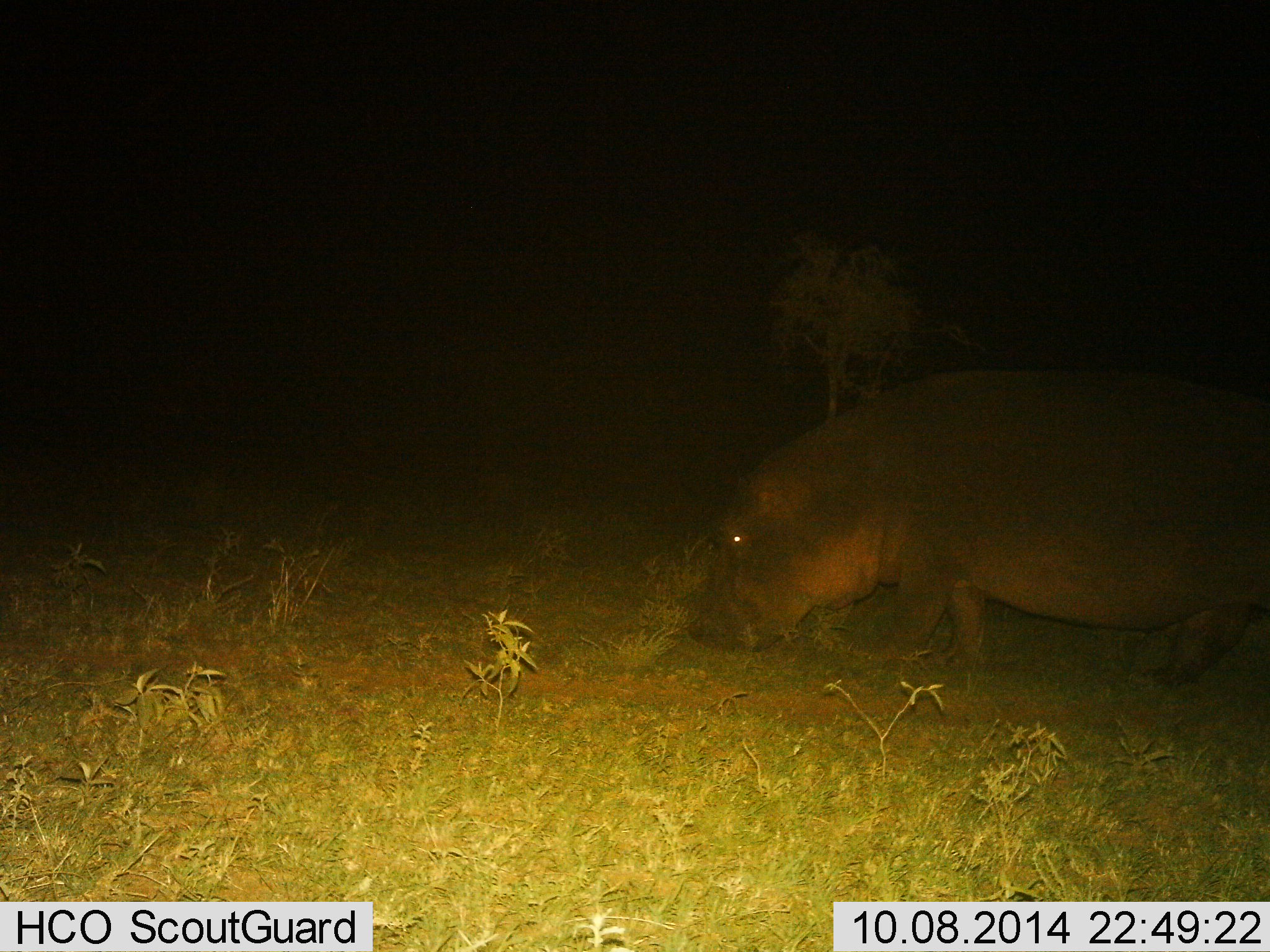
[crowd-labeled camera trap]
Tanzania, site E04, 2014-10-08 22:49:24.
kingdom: Animalia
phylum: Chordata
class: Mammalia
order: Artiodactyla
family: Hippopotamidae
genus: Hippopotamus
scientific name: Hippopotamus amphibius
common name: hippopotamus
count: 1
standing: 10%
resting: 0%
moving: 50%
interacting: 0%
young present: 0%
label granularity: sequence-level